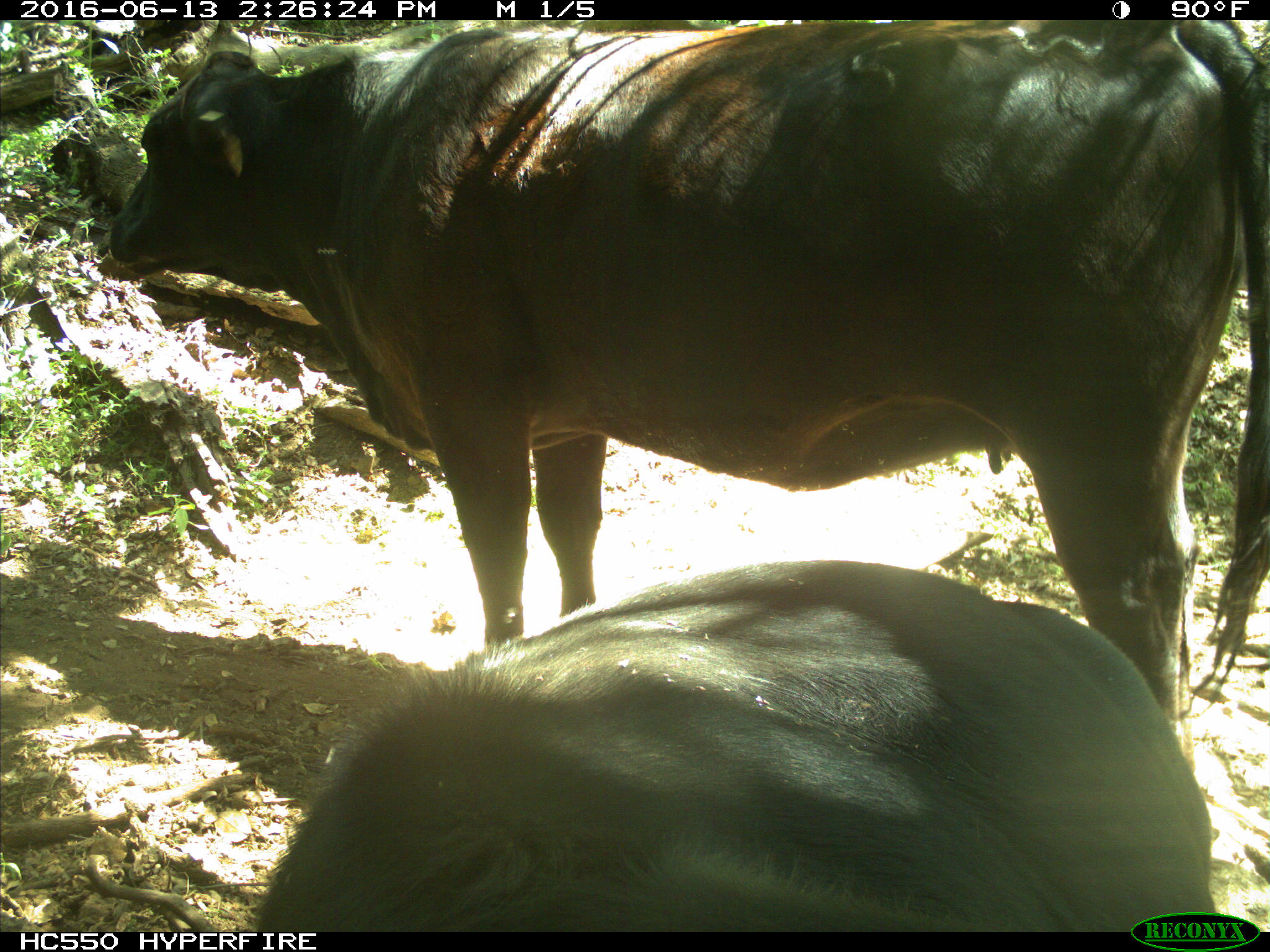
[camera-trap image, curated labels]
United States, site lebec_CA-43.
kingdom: Animalia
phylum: Chordata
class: Mammalia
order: Artiodactyla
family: Bovidae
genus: Bos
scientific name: Bos taurus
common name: domestic cow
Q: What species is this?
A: Bos taurus (domestic cow).